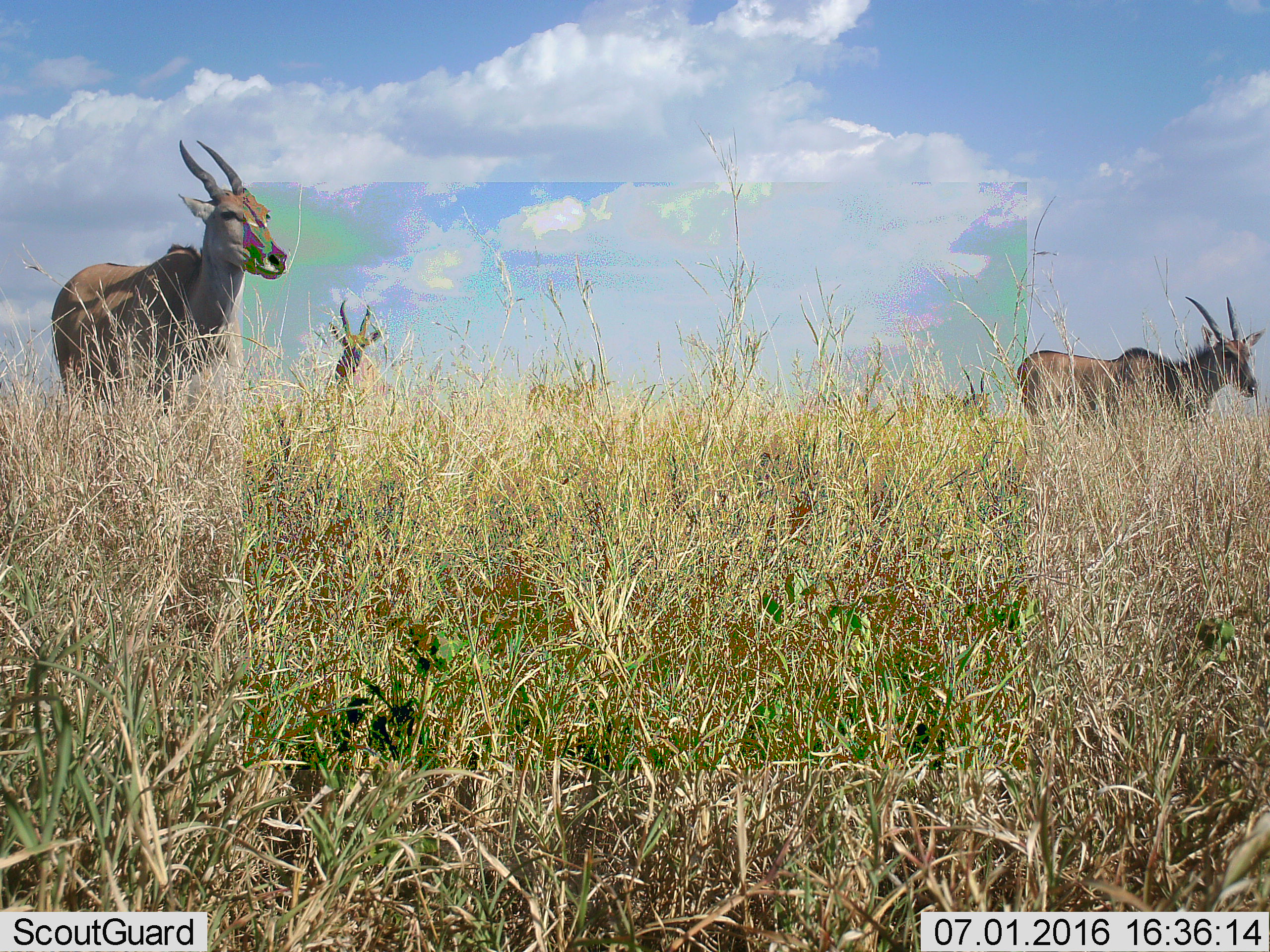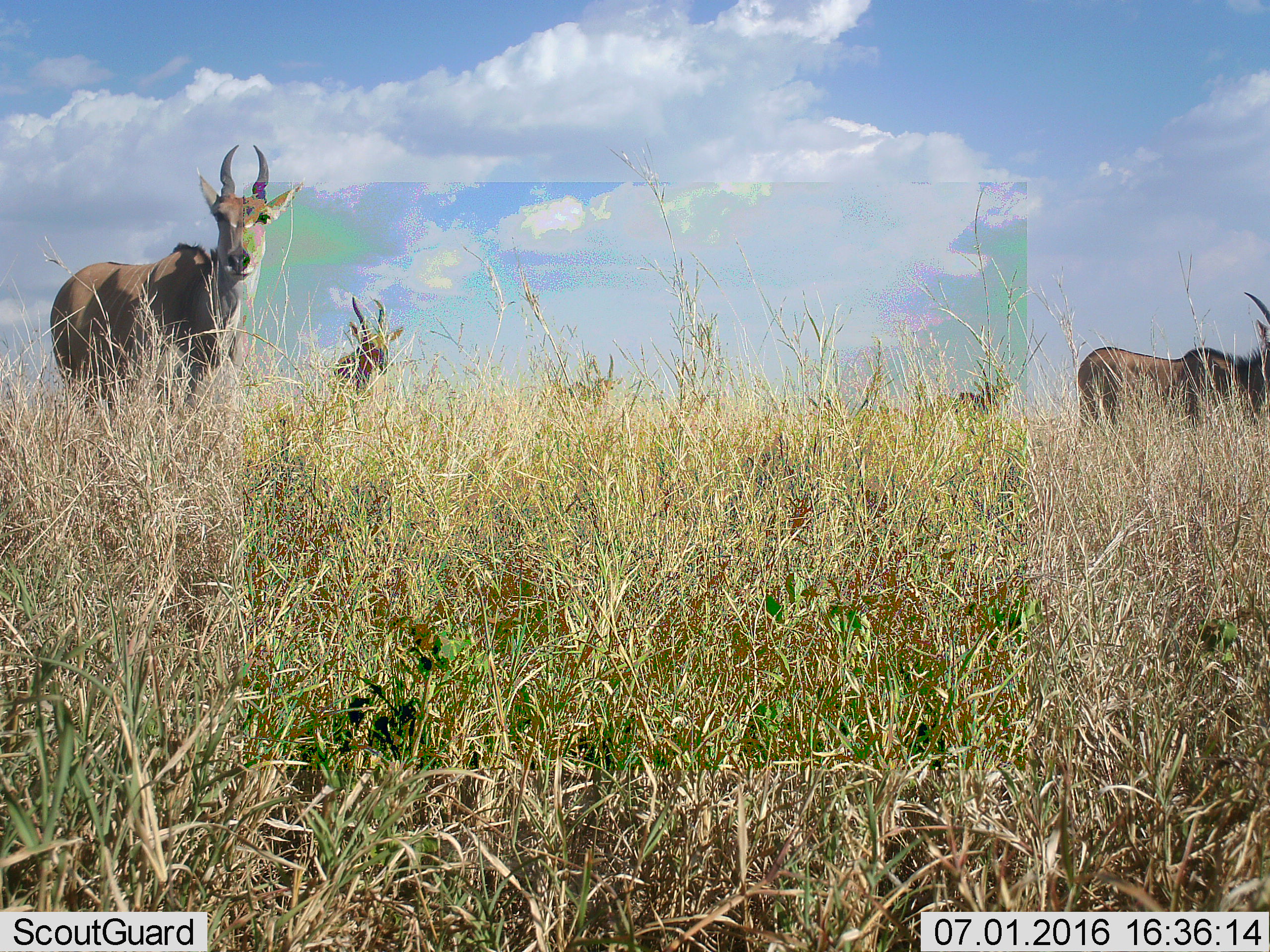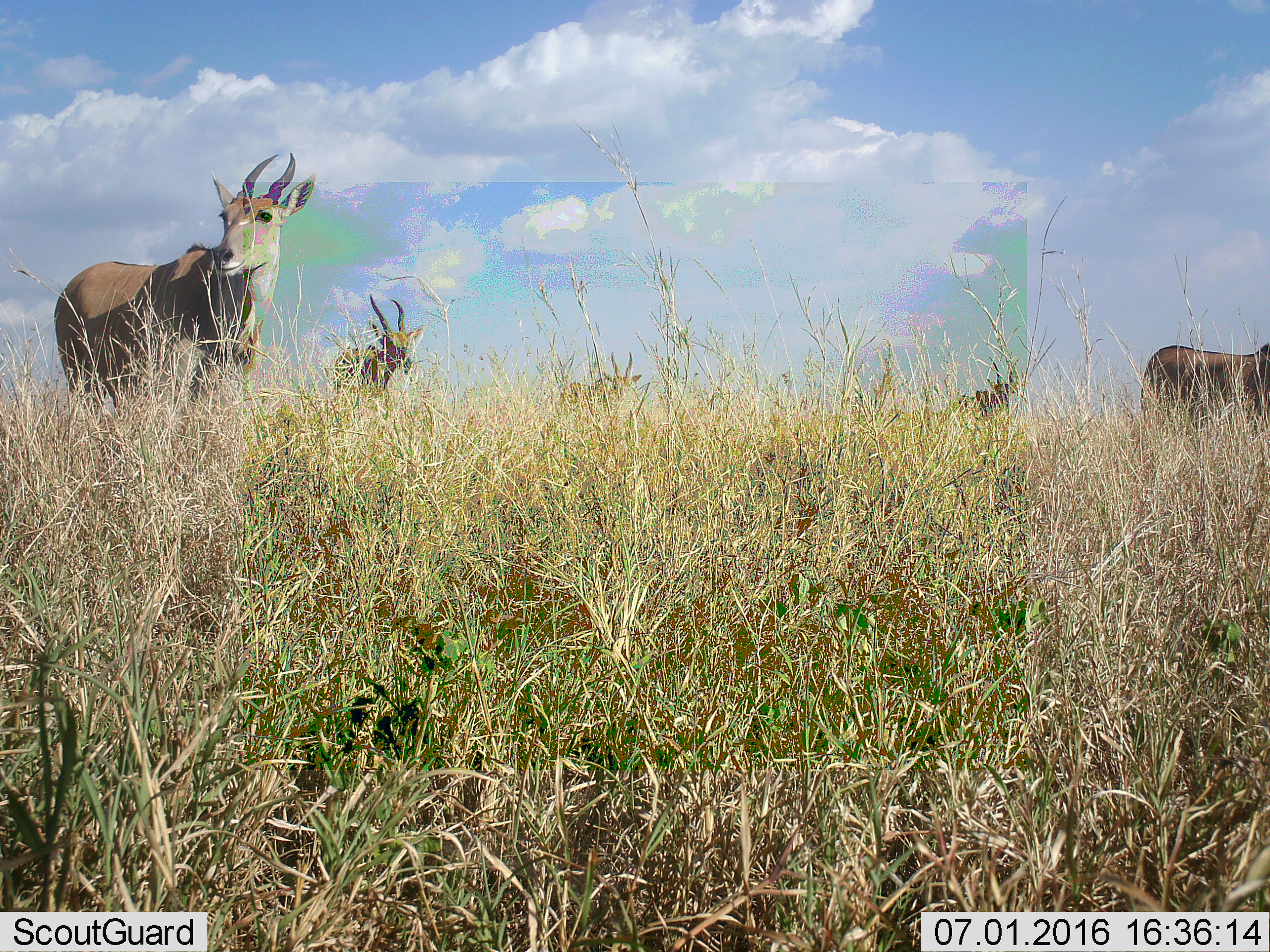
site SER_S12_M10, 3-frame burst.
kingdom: Animalia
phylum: Chordata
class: Mammalia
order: Artiodactyla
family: Bovidae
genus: Tragelaphus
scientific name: Tragelaphus oryx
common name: eland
Eland (Tragelaphus oryx), count 5. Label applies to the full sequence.